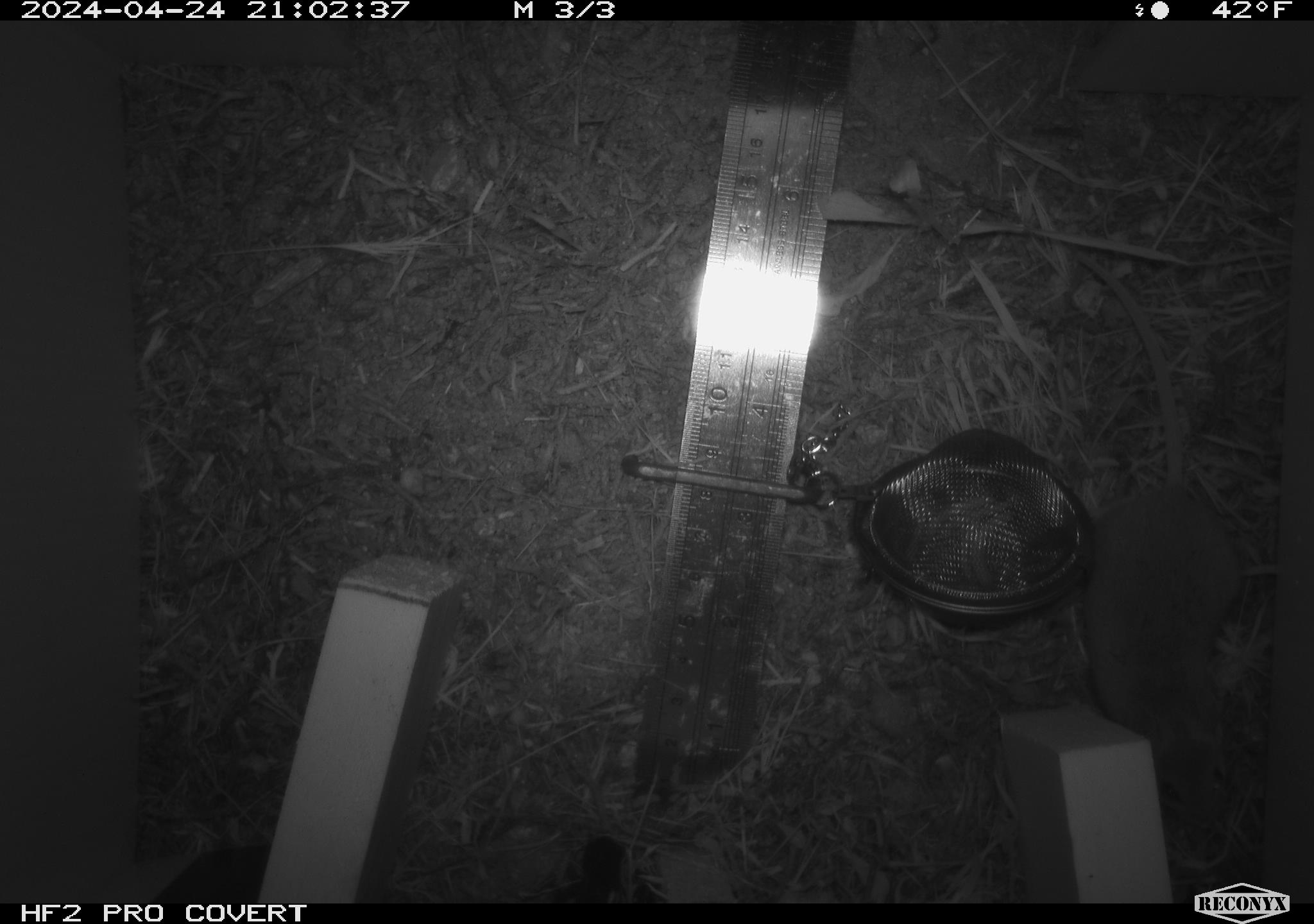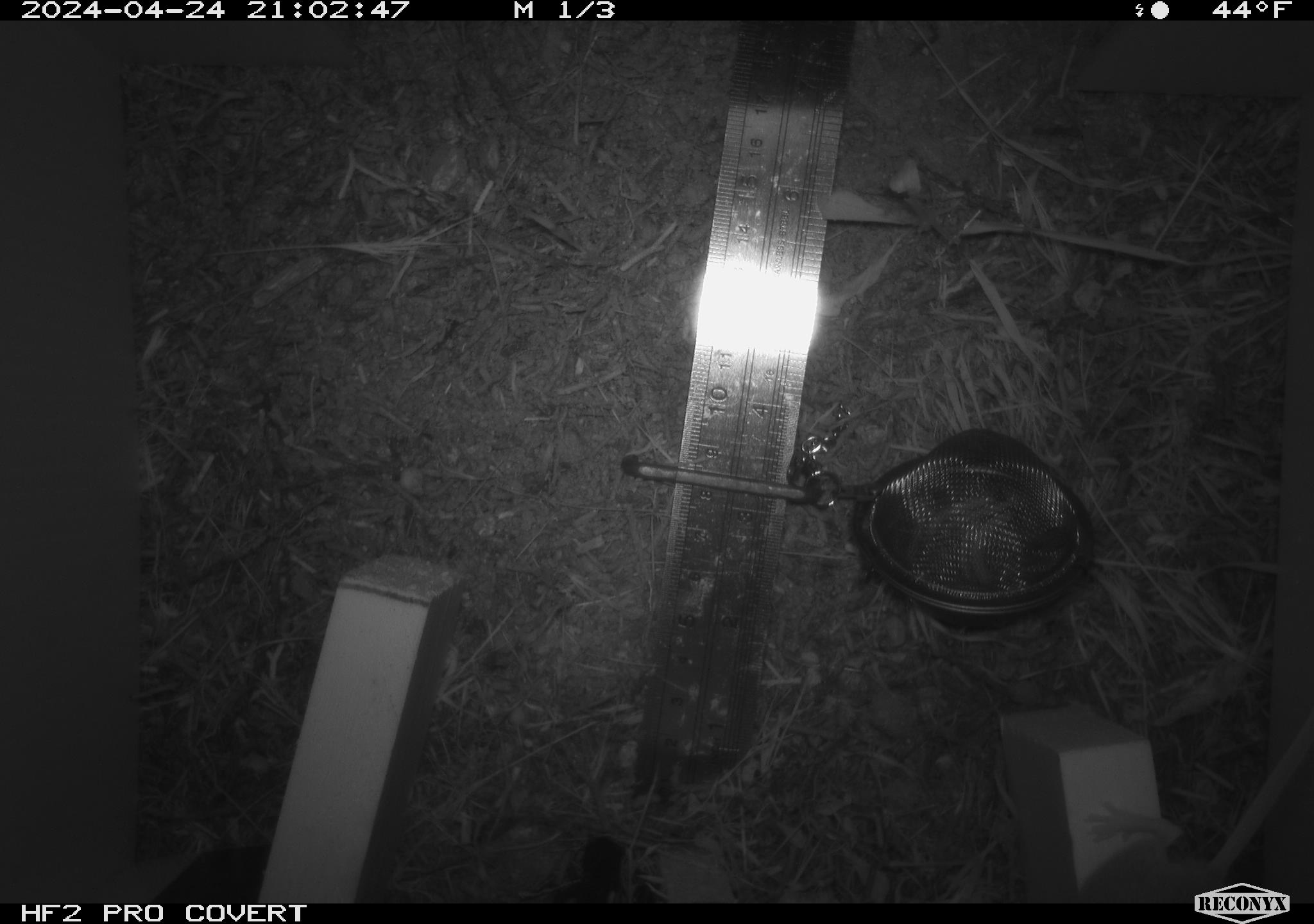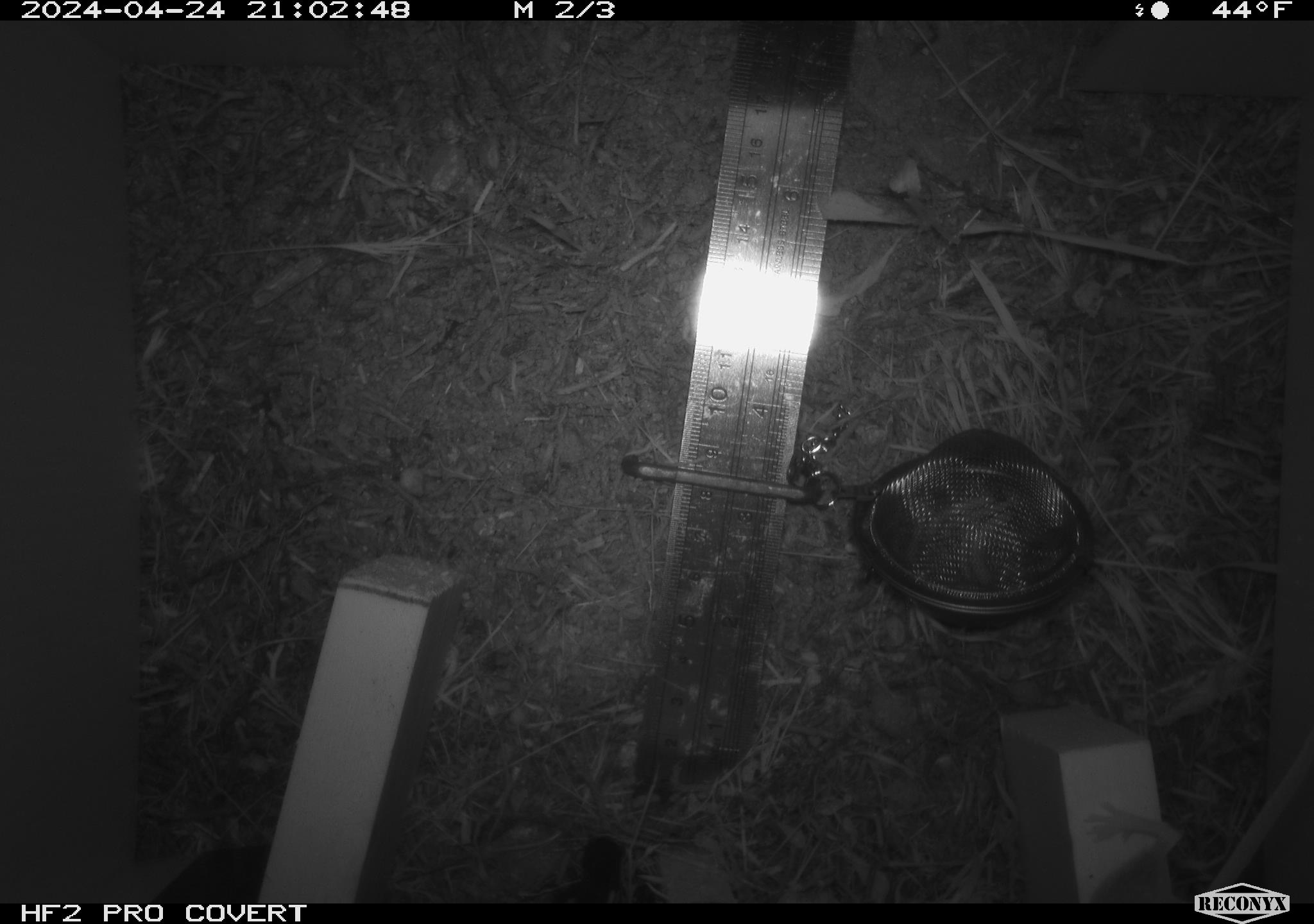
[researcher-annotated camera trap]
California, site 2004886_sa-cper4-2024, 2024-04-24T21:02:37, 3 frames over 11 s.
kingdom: Animalia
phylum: Chordata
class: Mammalia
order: Rodentia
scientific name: Rodentia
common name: rodent